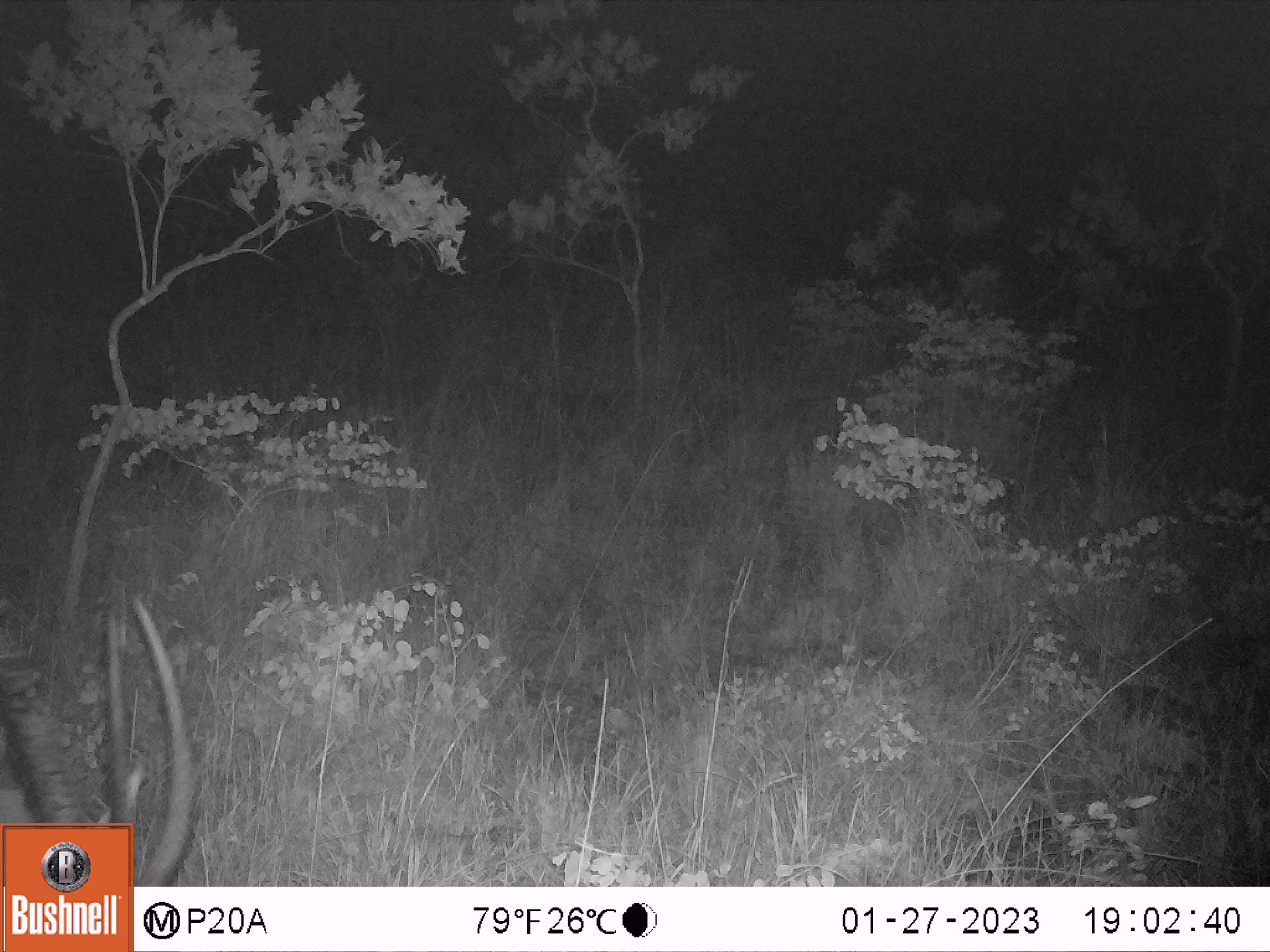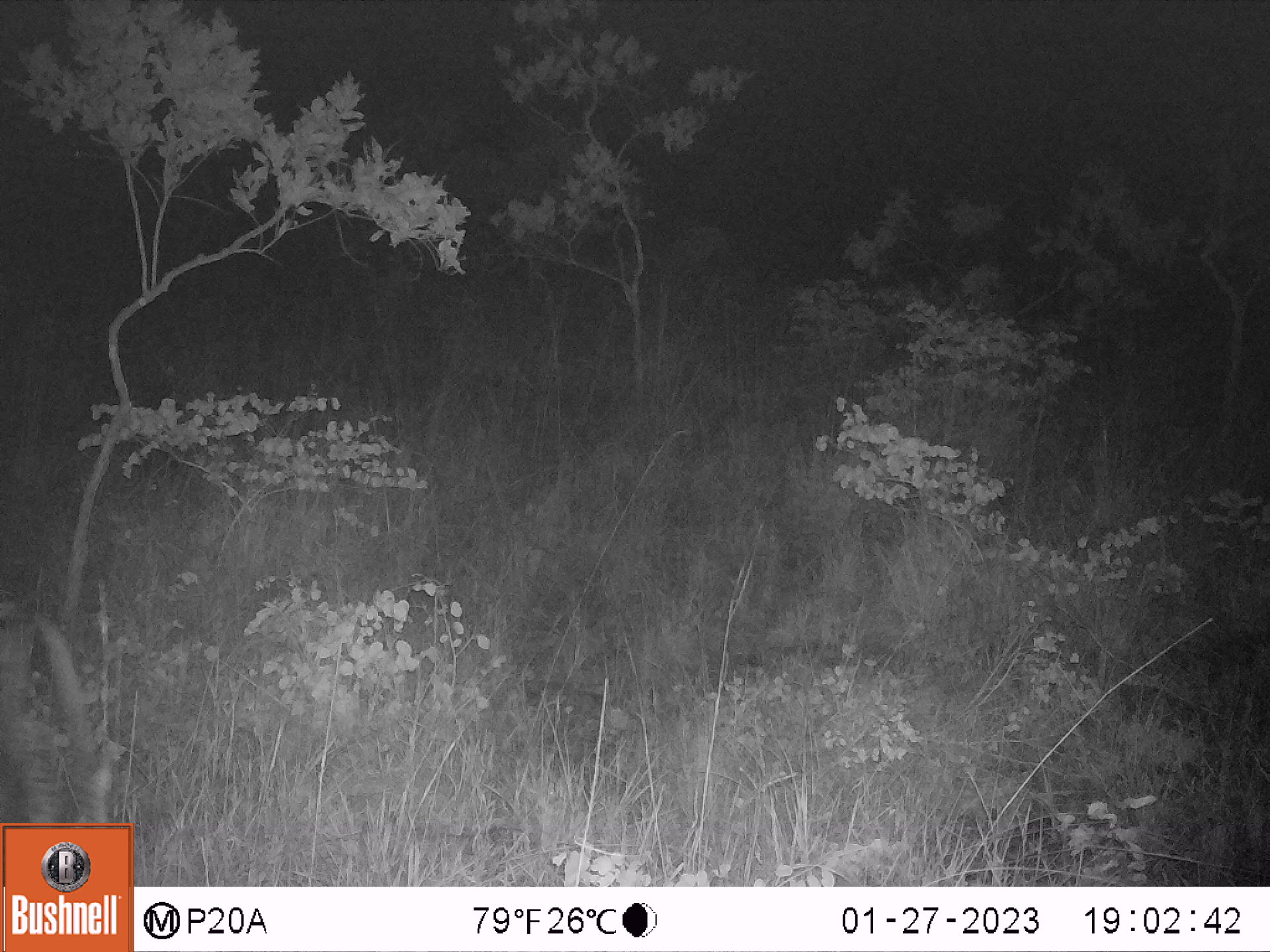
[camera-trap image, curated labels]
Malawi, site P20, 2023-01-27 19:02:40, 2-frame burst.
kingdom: Animalia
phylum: Chordata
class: Mammalia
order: Artiodactyla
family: Bovidae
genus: Hippotragus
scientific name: Hippotragus niger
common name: sable antelope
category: sable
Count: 1.